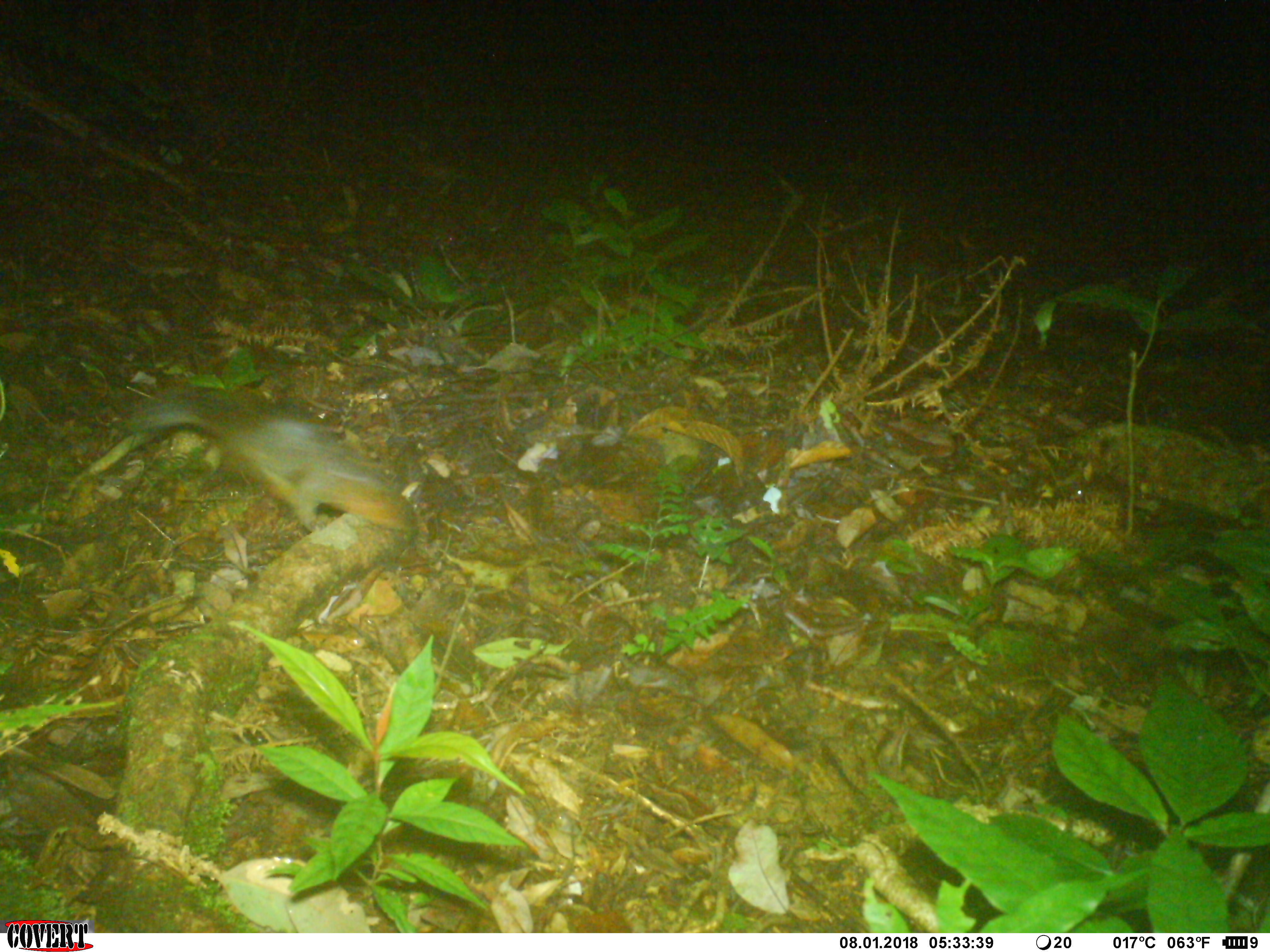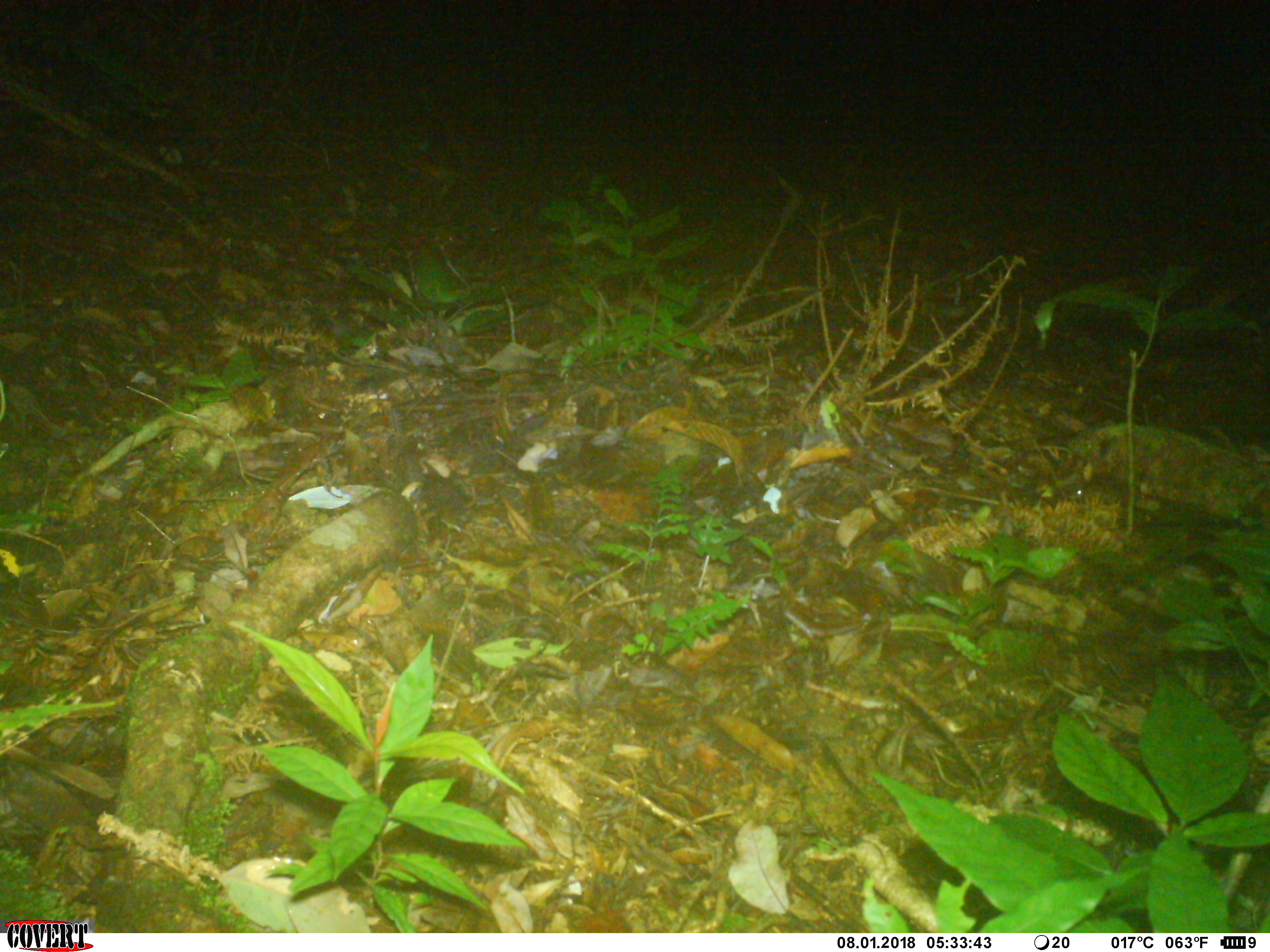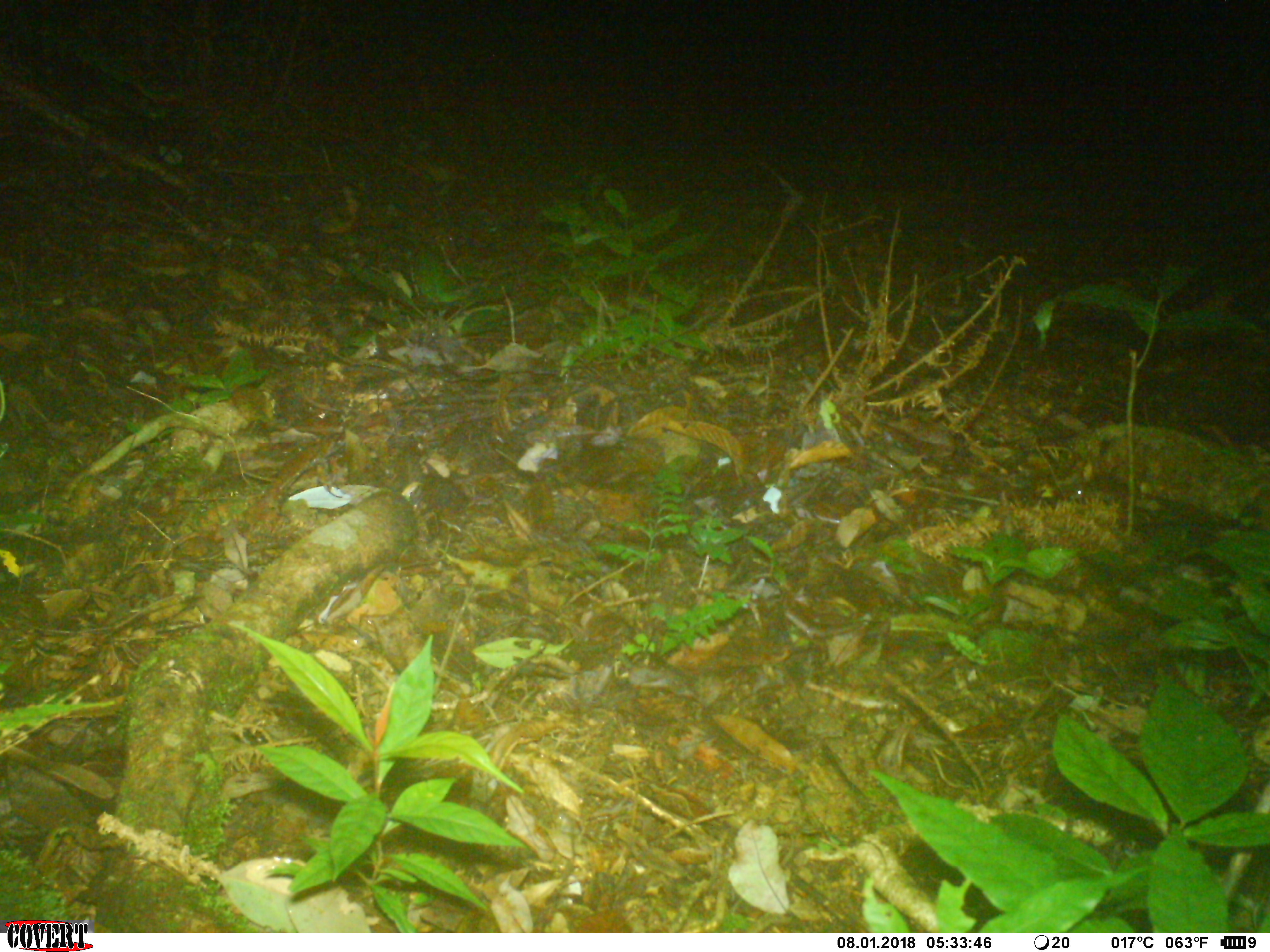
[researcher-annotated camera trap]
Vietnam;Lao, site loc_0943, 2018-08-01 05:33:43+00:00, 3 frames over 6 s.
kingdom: Animalia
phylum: Chordata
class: Mammalia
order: Rodentia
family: Sciuridae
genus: Dremomys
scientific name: Dremomys rufigenis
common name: red-cheeked squirrel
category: red cheeked squirrel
Red cheeked squirrel (red-cheeked squirrel) (Dremomys rufigenis). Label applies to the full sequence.